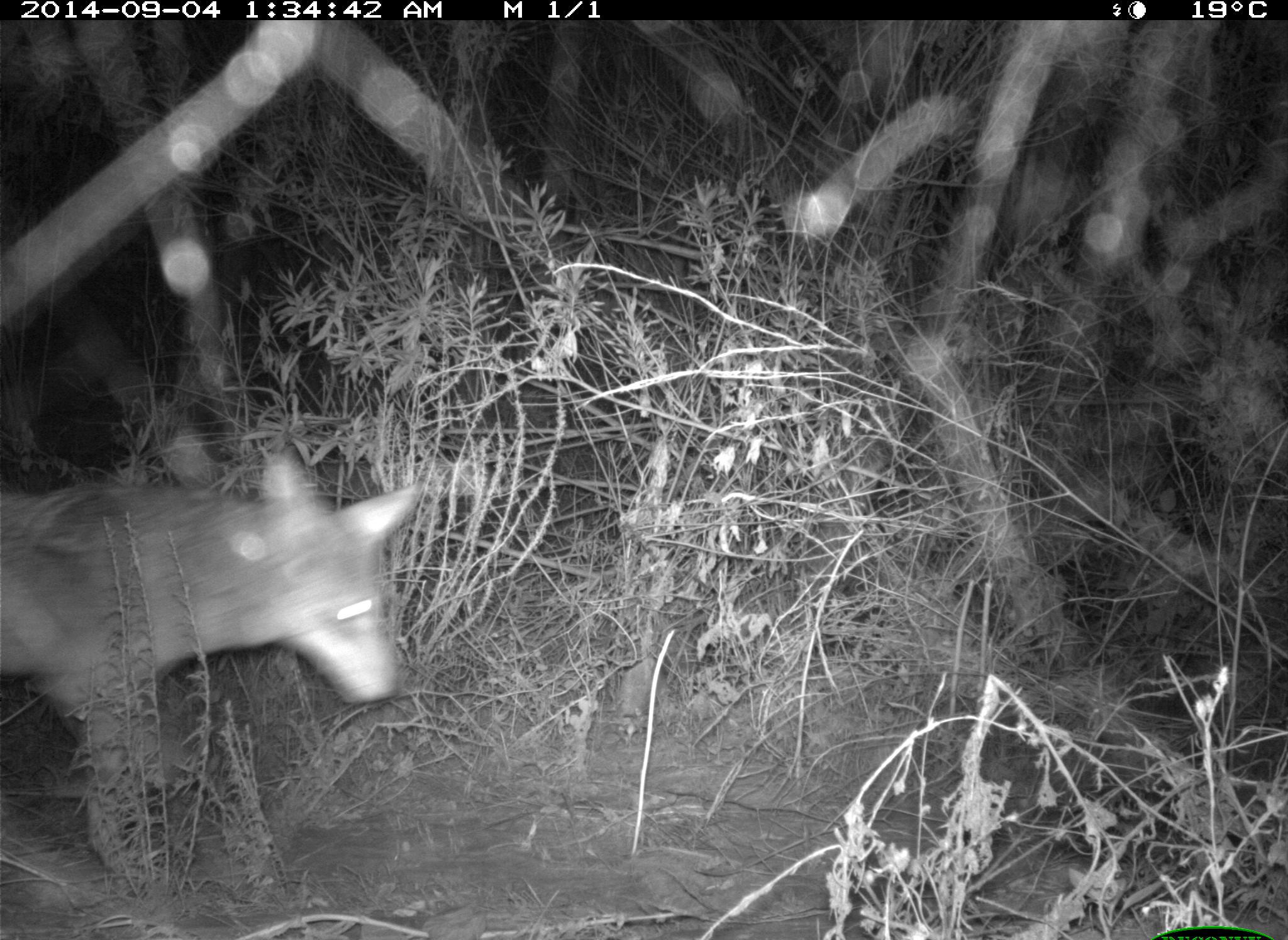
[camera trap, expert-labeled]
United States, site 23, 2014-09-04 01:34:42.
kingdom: Animalia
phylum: Chordata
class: Mammalia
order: Carnivora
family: Canidae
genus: Canis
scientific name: Canis latrans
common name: coyote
Coyote (Canis latrans).